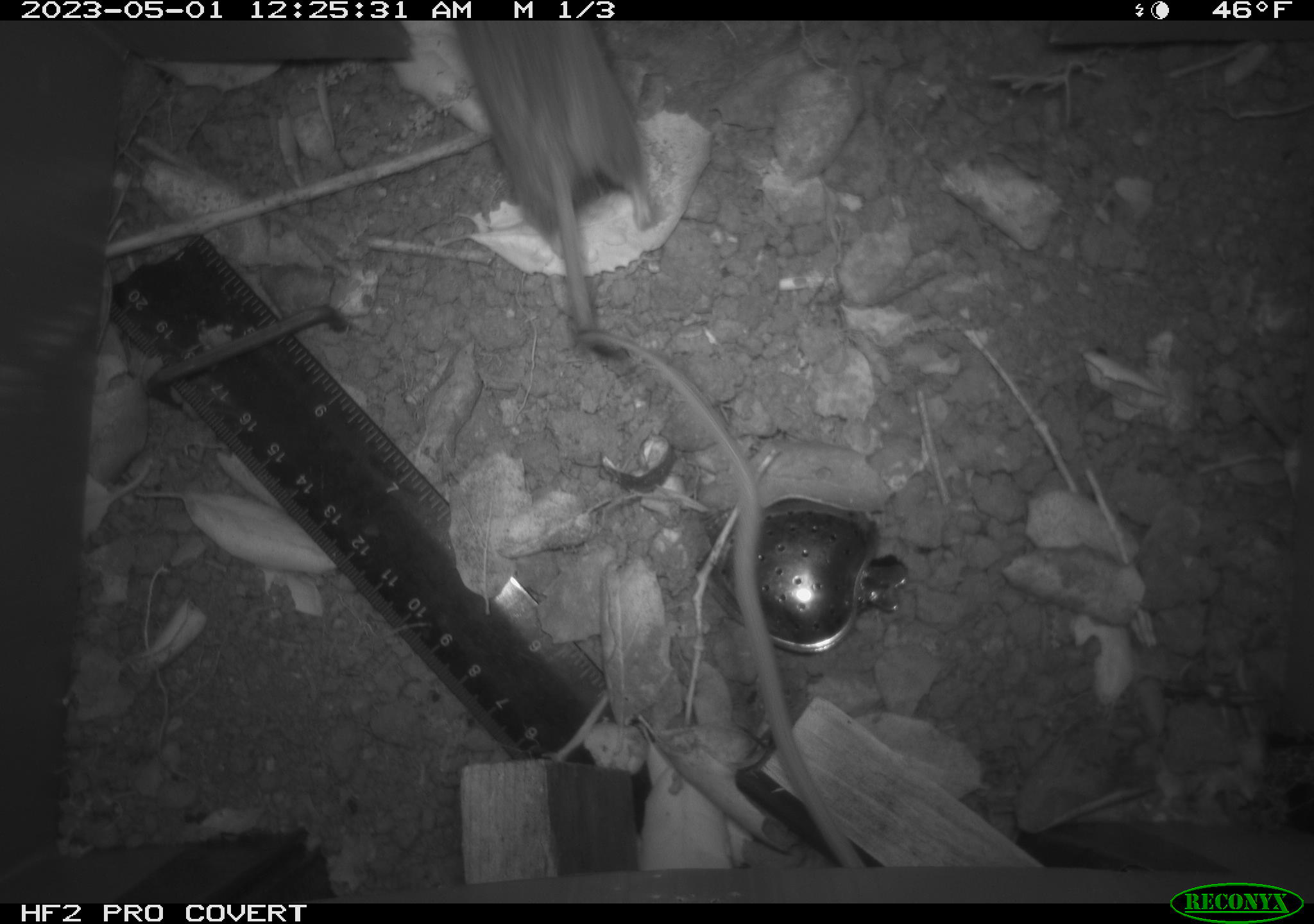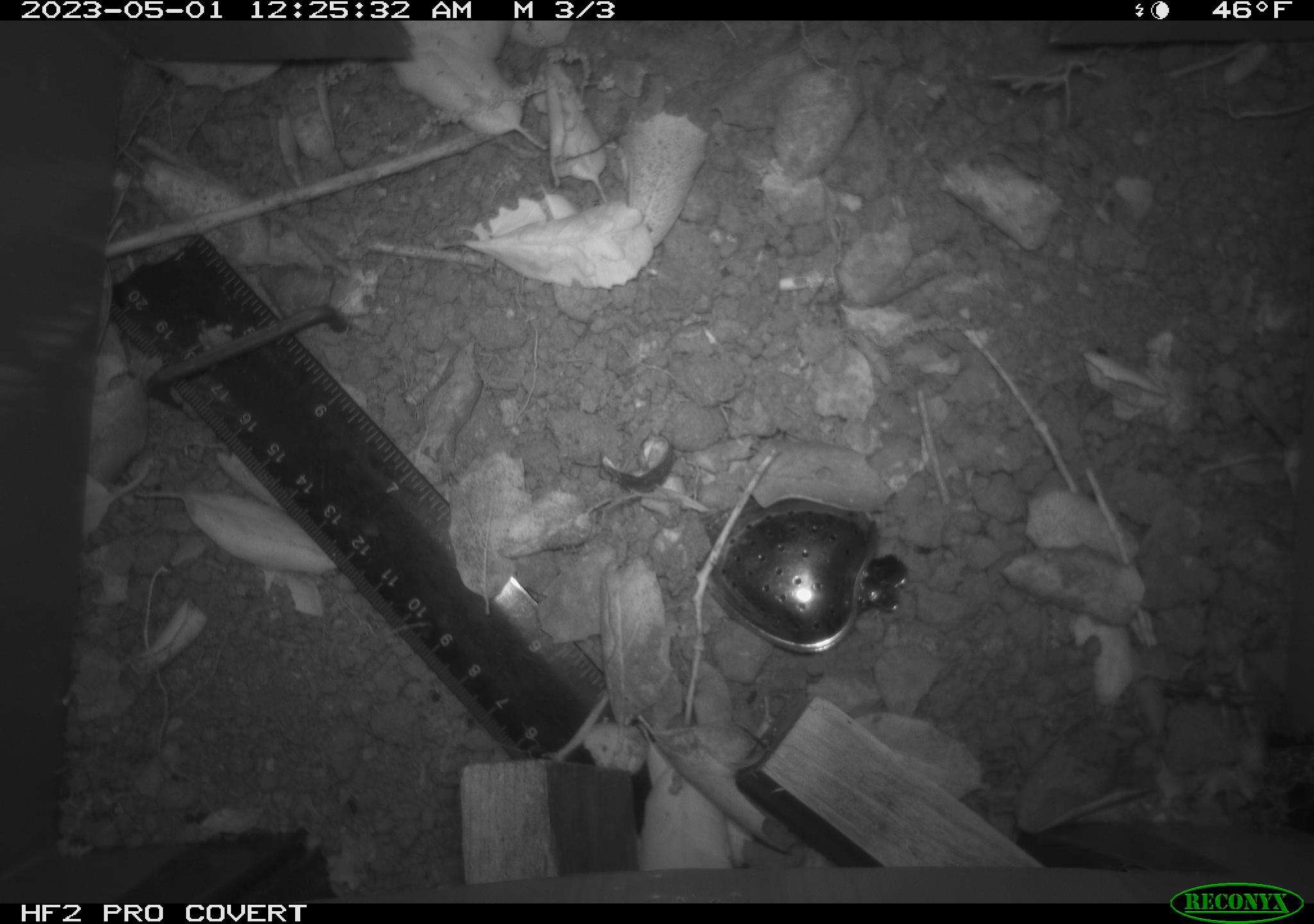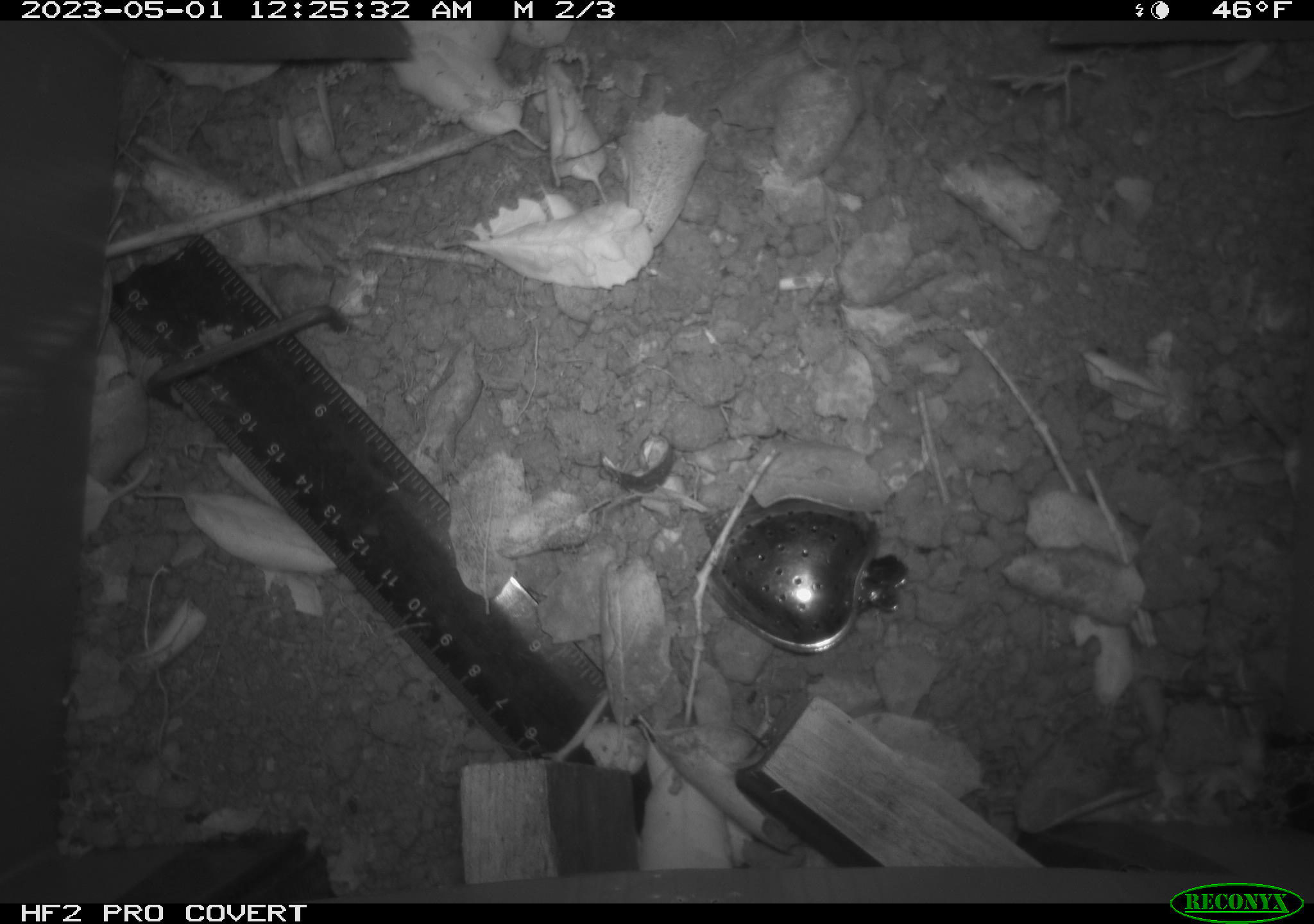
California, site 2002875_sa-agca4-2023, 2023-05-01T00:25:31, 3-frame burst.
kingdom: Animalia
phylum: Chordata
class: Mammalia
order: Rodentia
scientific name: Rodentia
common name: mouse species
Mouse species (Rodentia).